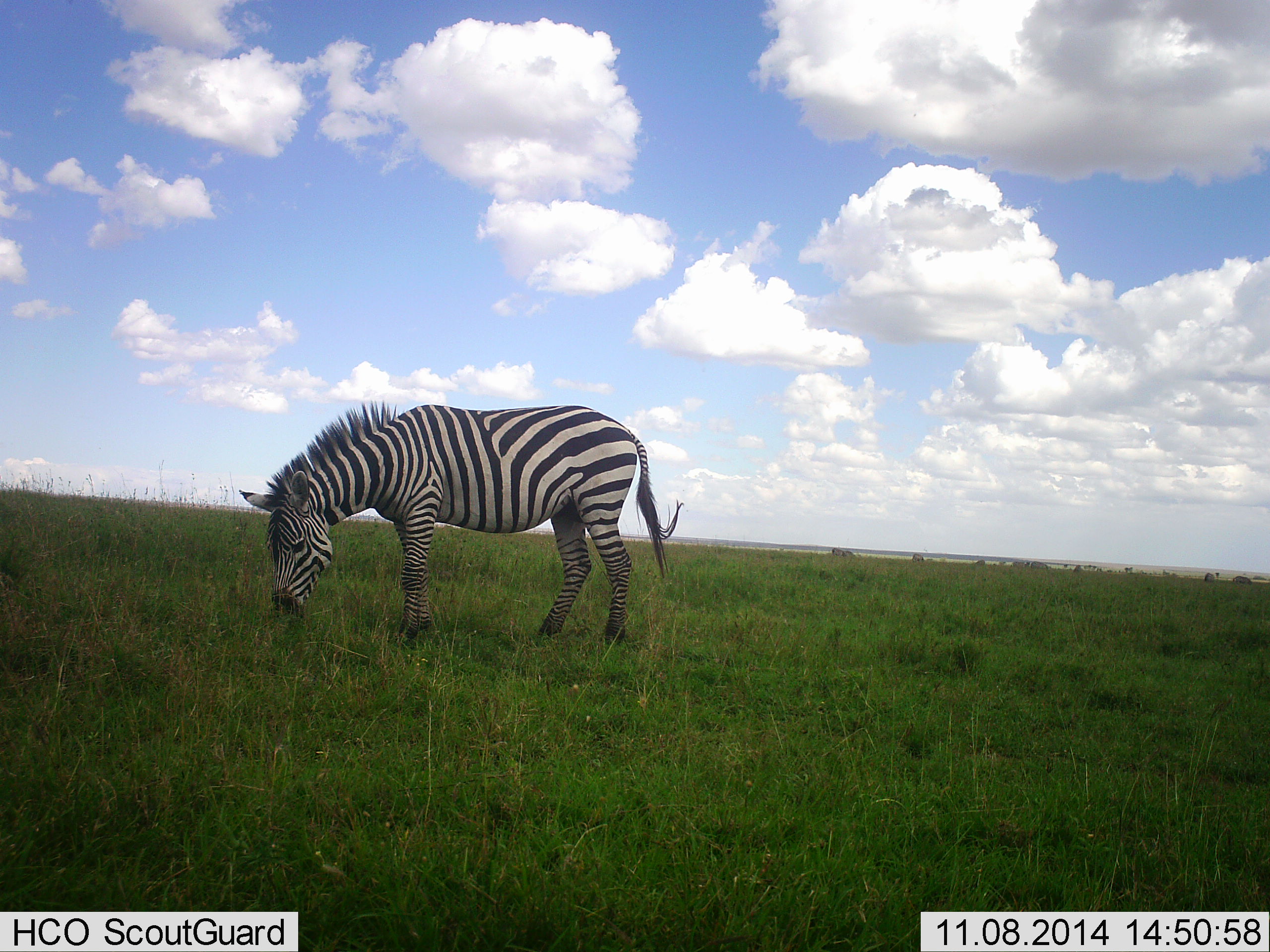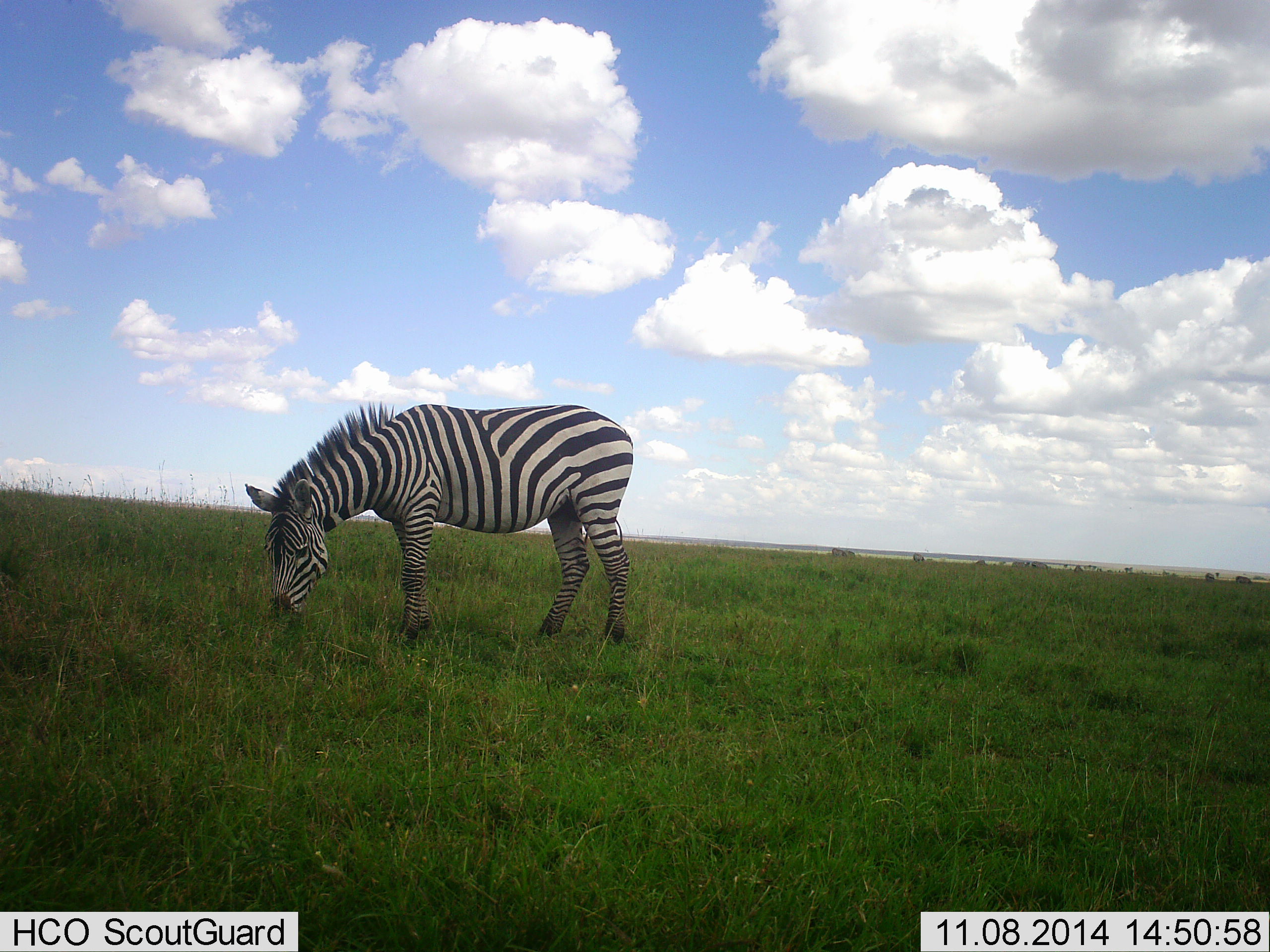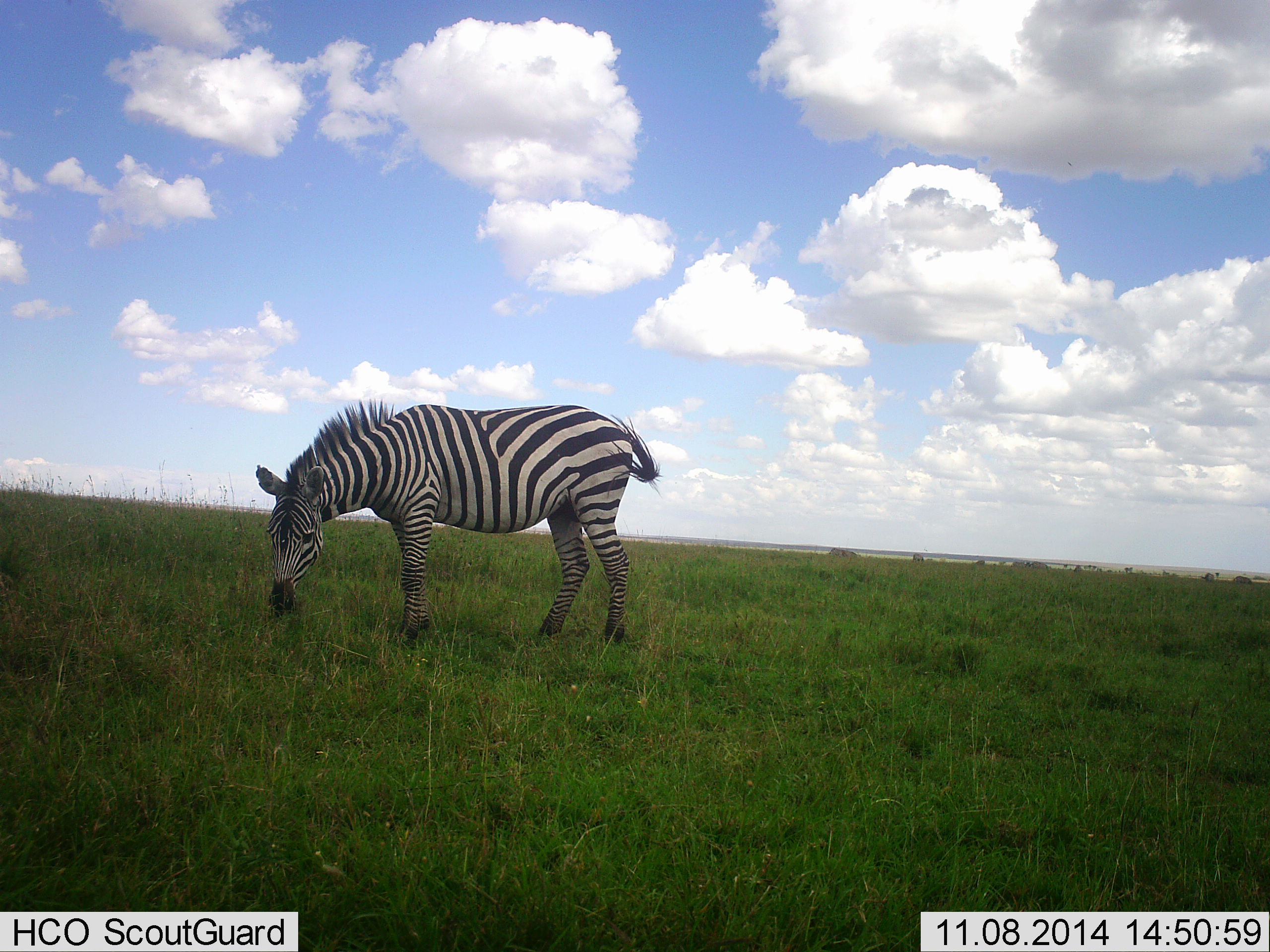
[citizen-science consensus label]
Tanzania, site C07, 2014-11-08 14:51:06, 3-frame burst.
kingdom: Animalia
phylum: Chordata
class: Mammalia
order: Perissodactyla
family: Equidae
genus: Equus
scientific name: Equus quagga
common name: plains zebra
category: zebra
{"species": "zebra (plains zebra) (Equus quagga)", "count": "1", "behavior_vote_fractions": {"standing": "30%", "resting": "0%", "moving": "10%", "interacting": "0%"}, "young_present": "0%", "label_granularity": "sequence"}